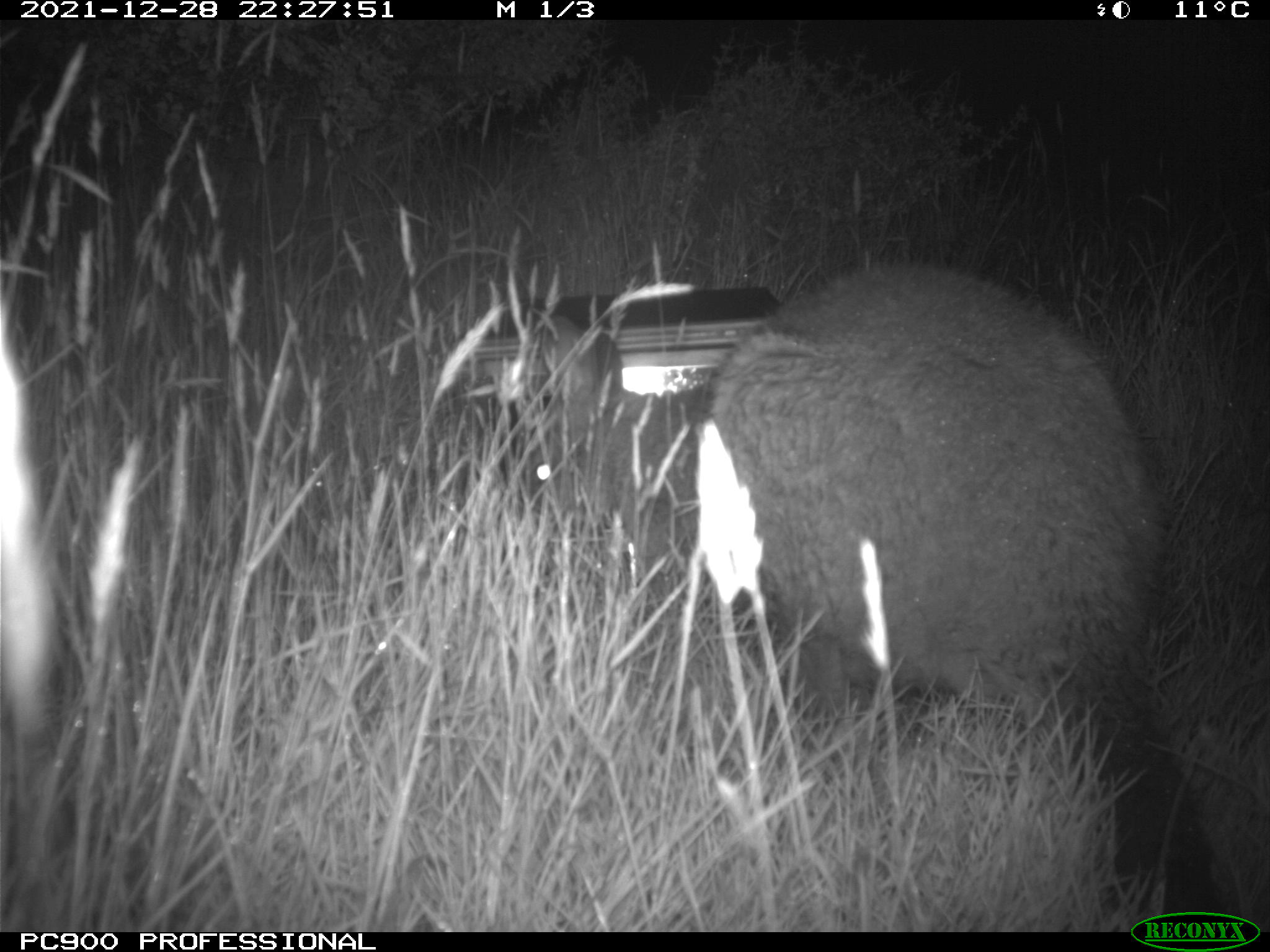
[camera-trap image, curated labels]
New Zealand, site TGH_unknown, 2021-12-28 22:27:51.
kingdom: Animalia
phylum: Chordata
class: Mammalia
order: Diprotodontia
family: Macropodidae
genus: Notamacropus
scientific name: Notamacropus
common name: wallaby